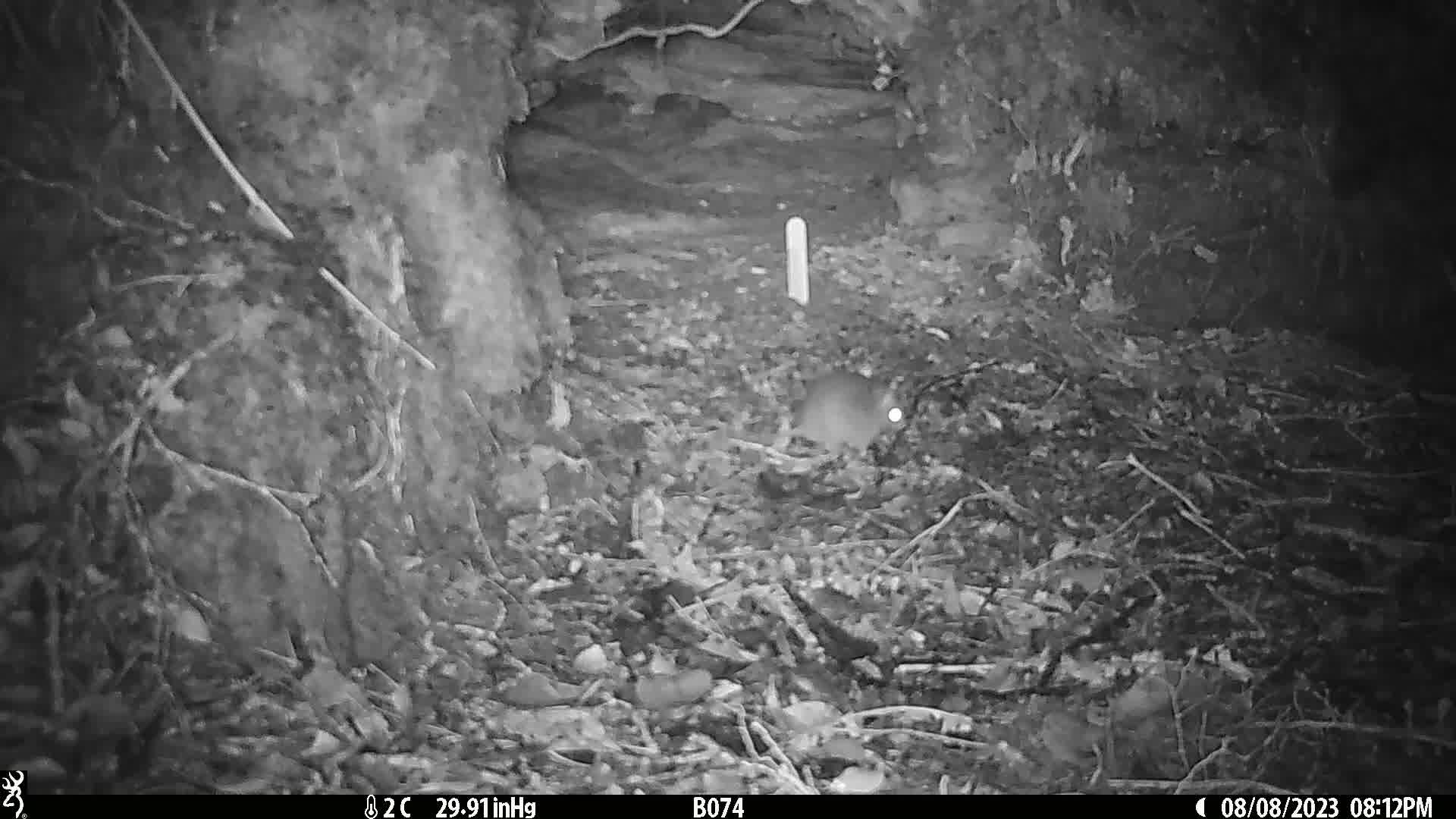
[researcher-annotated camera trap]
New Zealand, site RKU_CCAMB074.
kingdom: Animalia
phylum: Chordata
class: Mammalia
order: Rodentia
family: Muridae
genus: Rattus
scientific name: Rattus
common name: rat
Rat (Rattus).